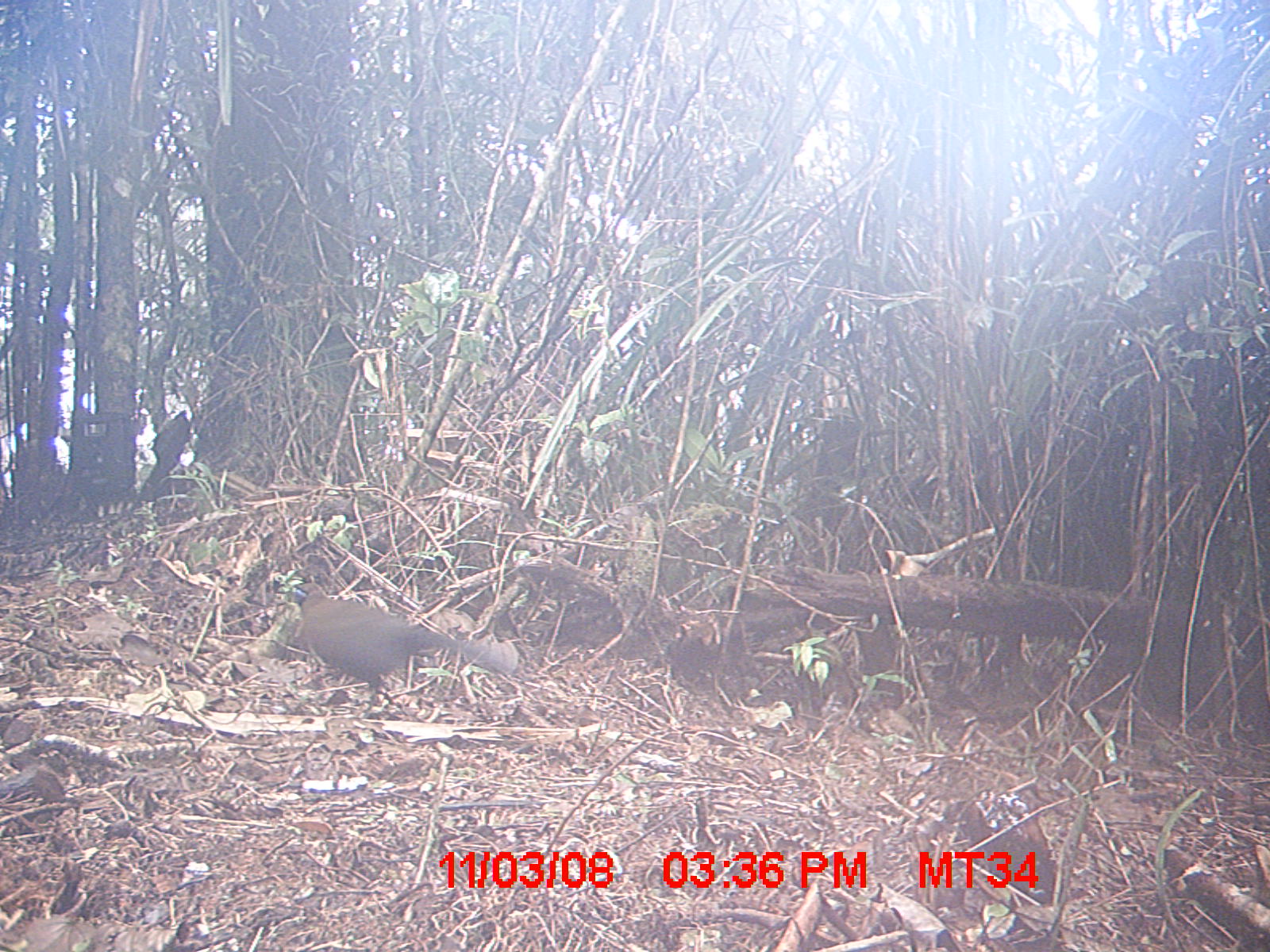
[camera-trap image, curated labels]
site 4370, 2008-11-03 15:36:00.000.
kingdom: Animalia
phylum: Chordata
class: Aves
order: Cuculiformes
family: Cuculidae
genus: Coua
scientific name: Coua serriana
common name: red-breasted coua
Coua serriana (red-breasted coua), count 1.